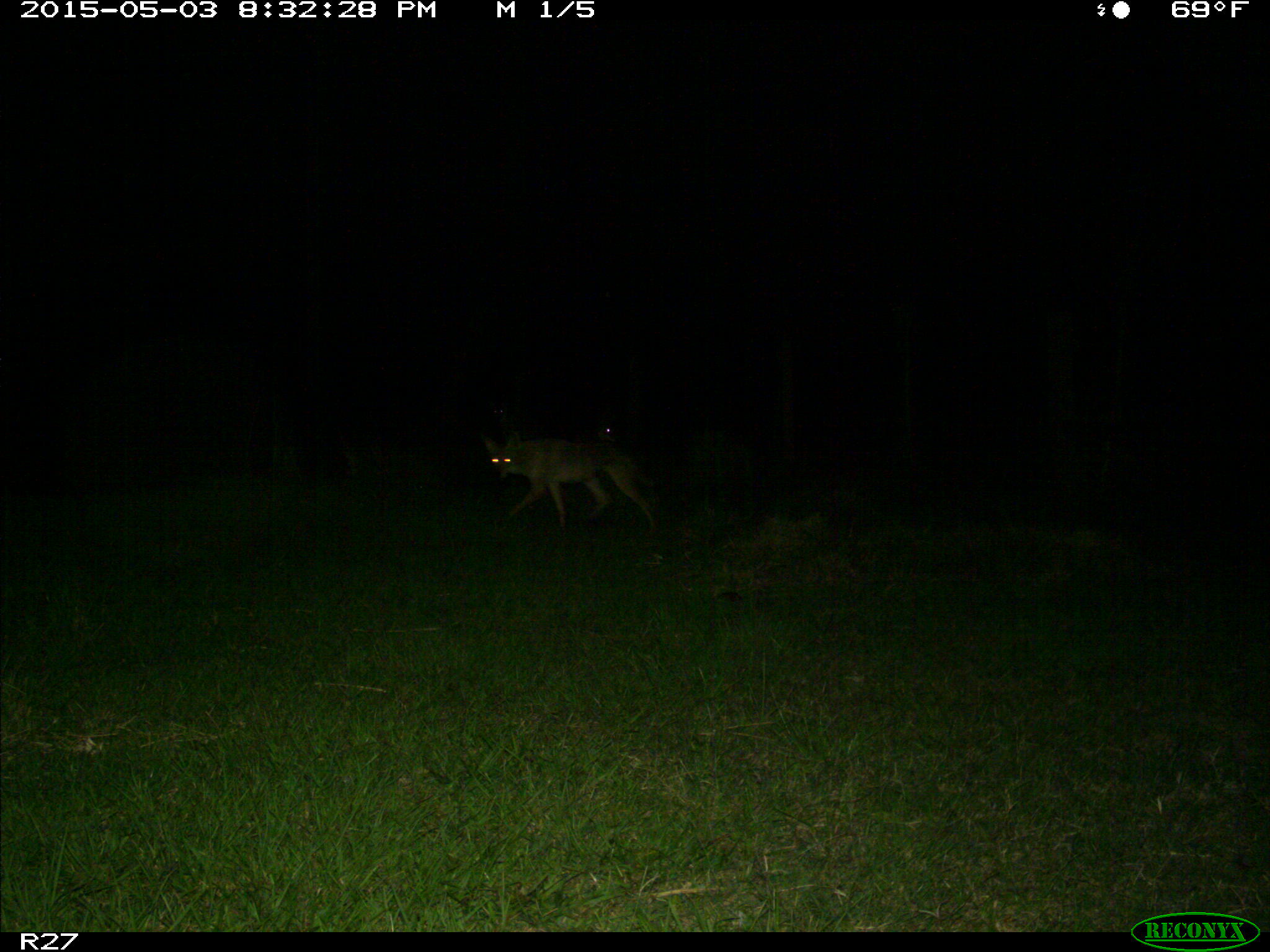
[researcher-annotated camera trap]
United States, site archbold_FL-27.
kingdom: Animalia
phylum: Chordata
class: Mammalia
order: Carnivora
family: Canidae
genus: Canis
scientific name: Canis latrans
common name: coyote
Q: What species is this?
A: Canis latrans (coyote).